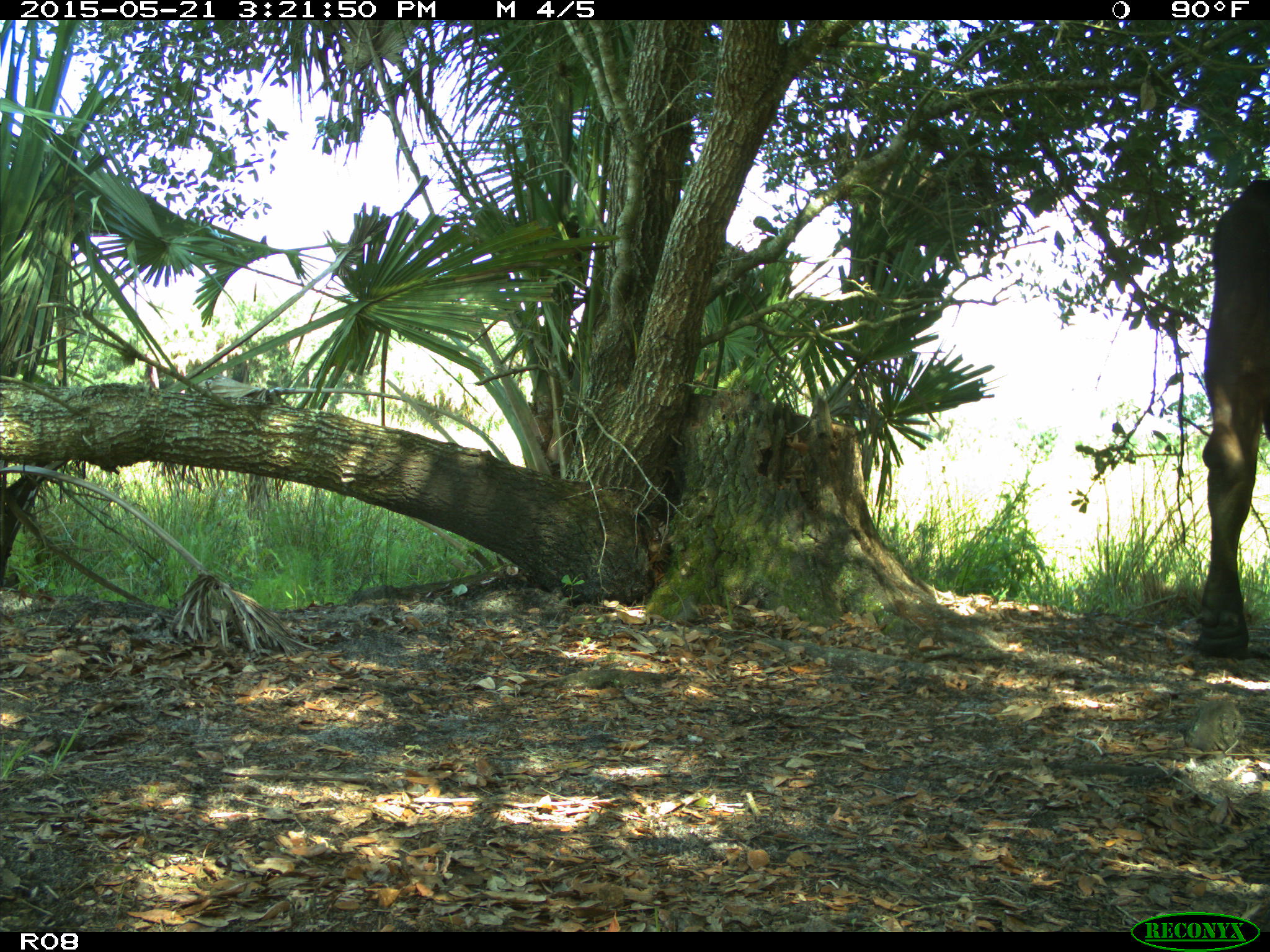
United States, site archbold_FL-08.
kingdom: Animalia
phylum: Chordata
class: Mammalia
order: Artiodactyla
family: Bovidae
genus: Bos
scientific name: Bos taurus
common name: domestic cow